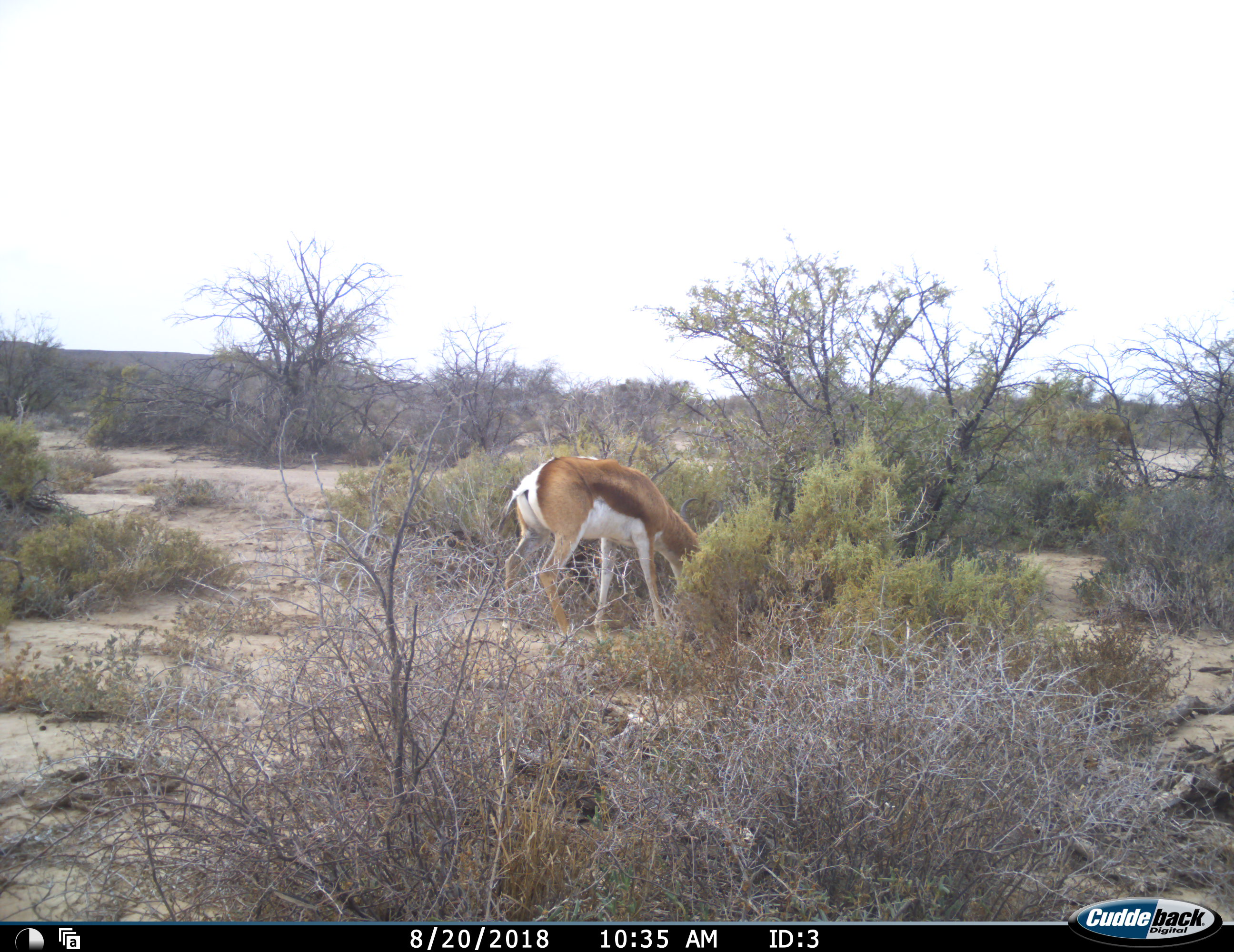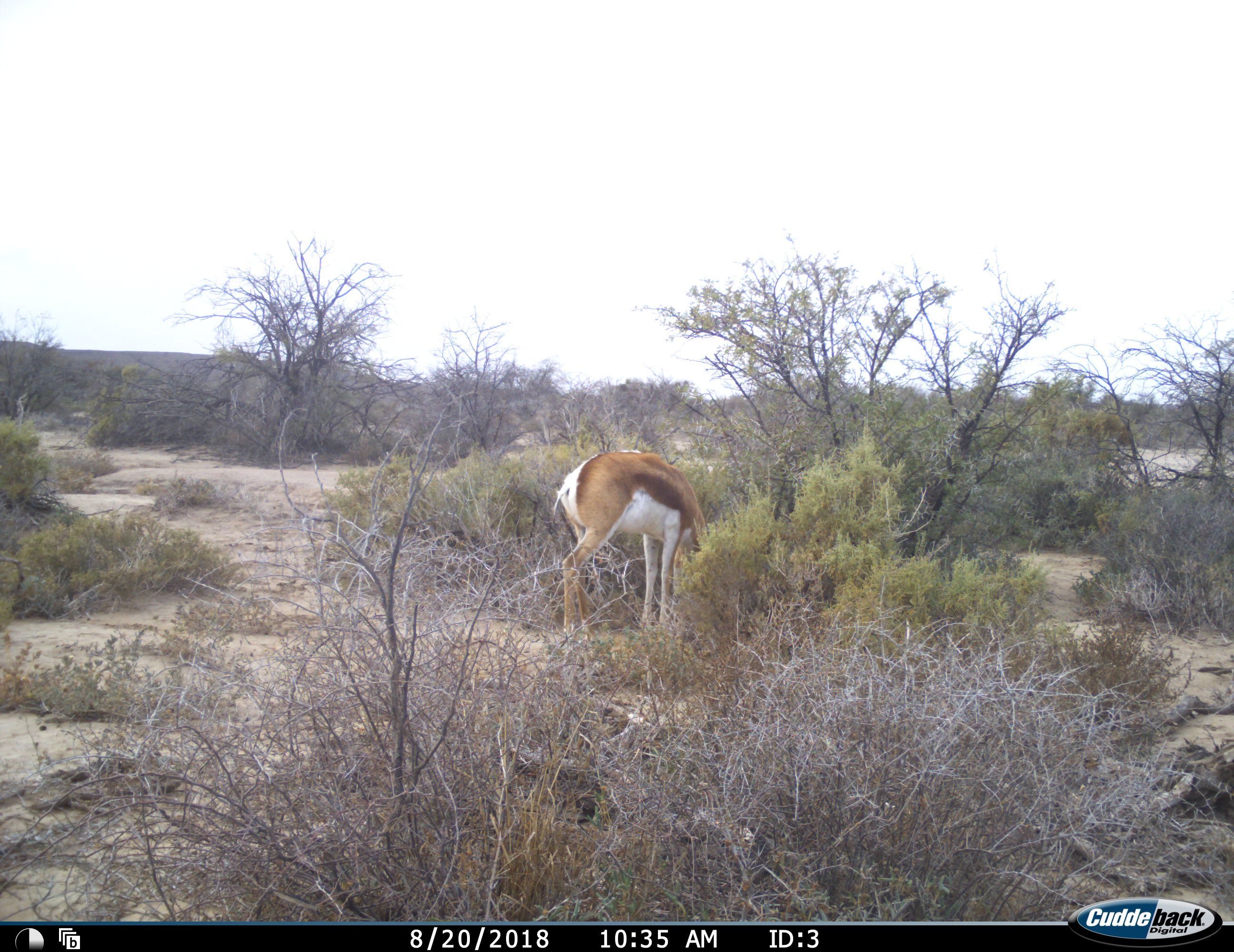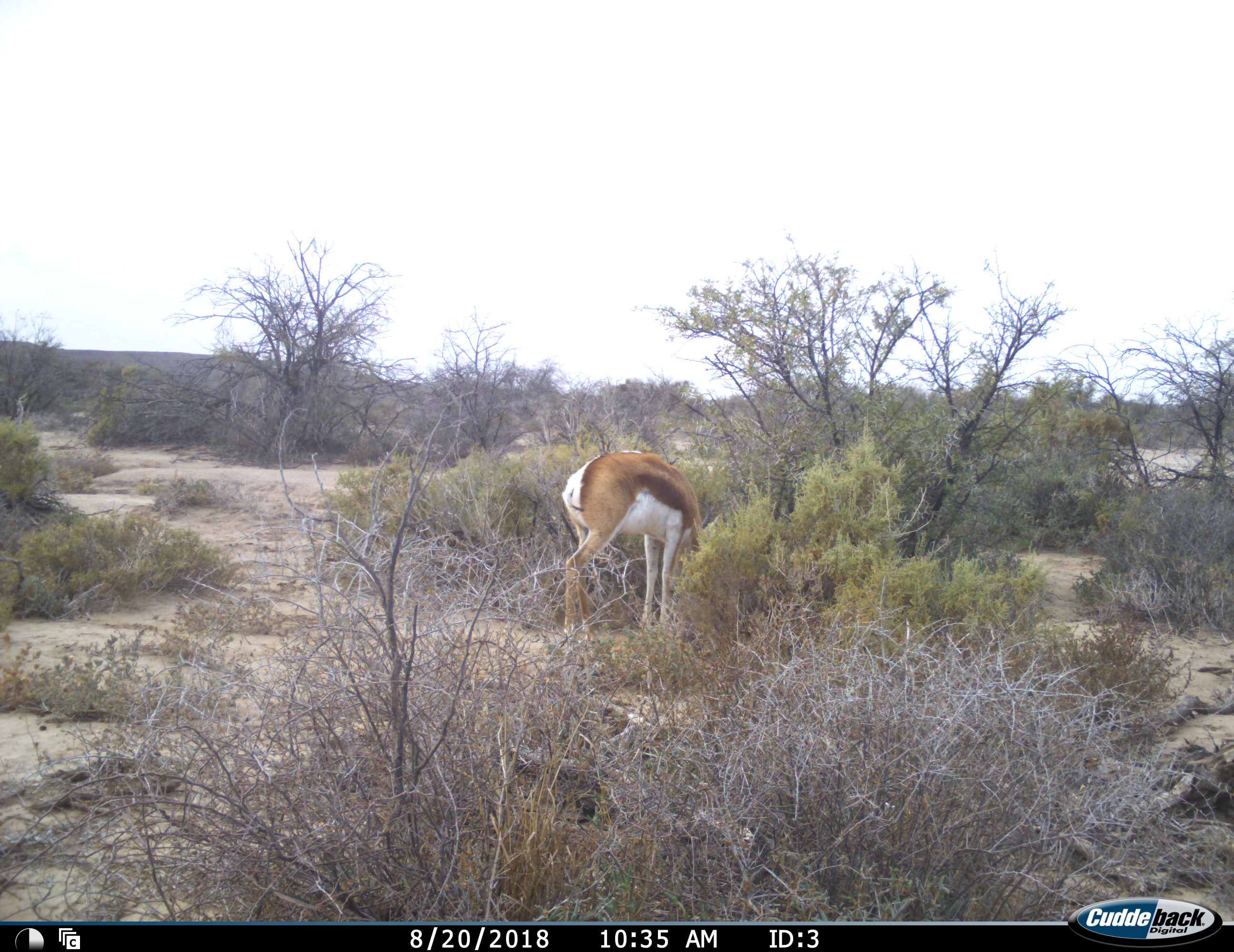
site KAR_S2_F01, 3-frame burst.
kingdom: Animalia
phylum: Chordata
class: Mammalia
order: Artiodactyla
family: Bovidae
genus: Antidorcas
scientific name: Antidorcas marsupialis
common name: springbok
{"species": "springbok (Antidorcas marsupialis)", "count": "1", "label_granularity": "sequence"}